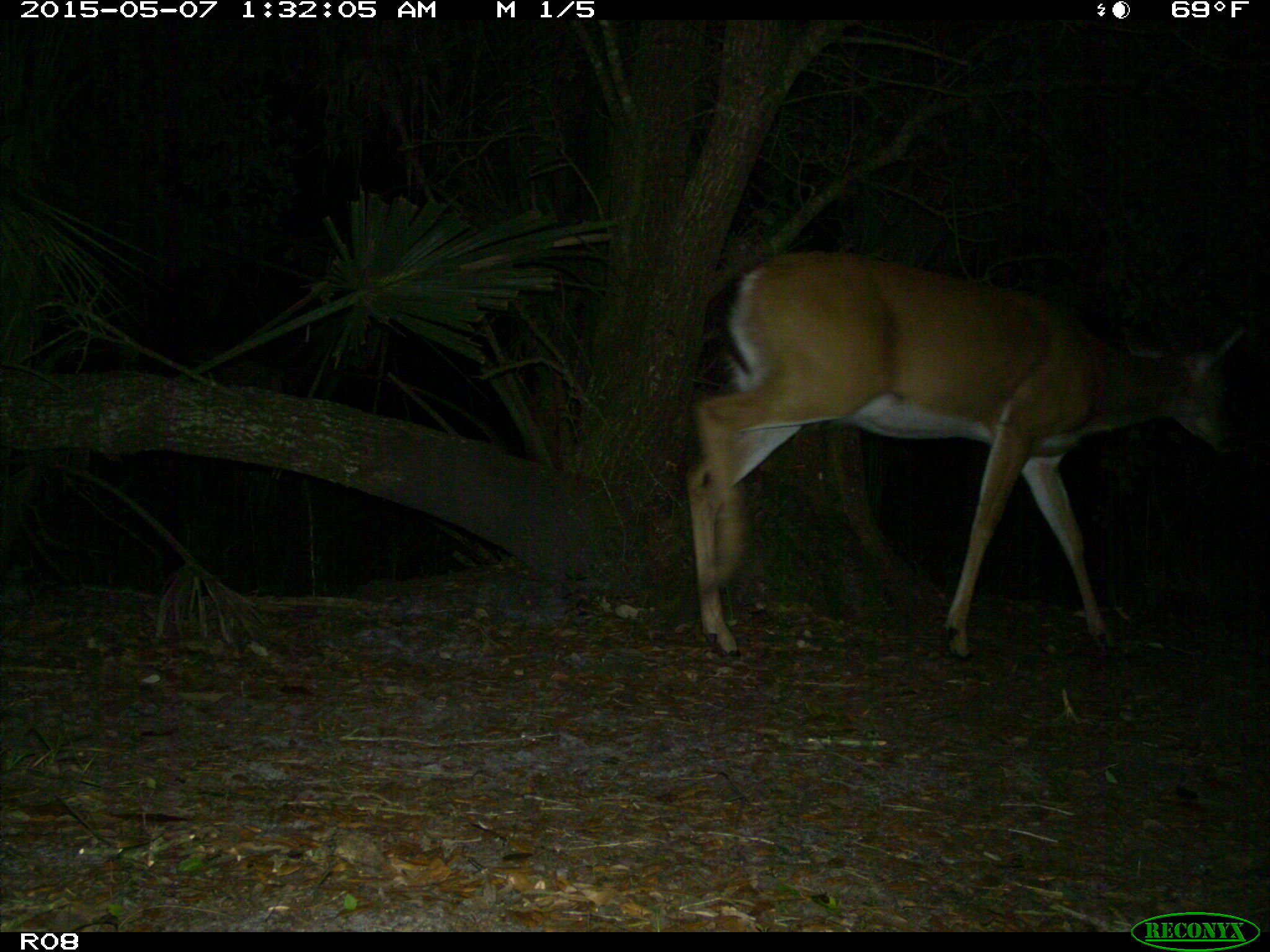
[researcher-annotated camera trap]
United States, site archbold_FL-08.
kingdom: Animalia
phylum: Chordata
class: Mammalia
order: Artiodactyla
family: Cervidae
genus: Odocoileus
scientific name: Odocoileus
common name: deer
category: unidentified deer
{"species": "unidentified deer (deer) (Odocoileus)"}